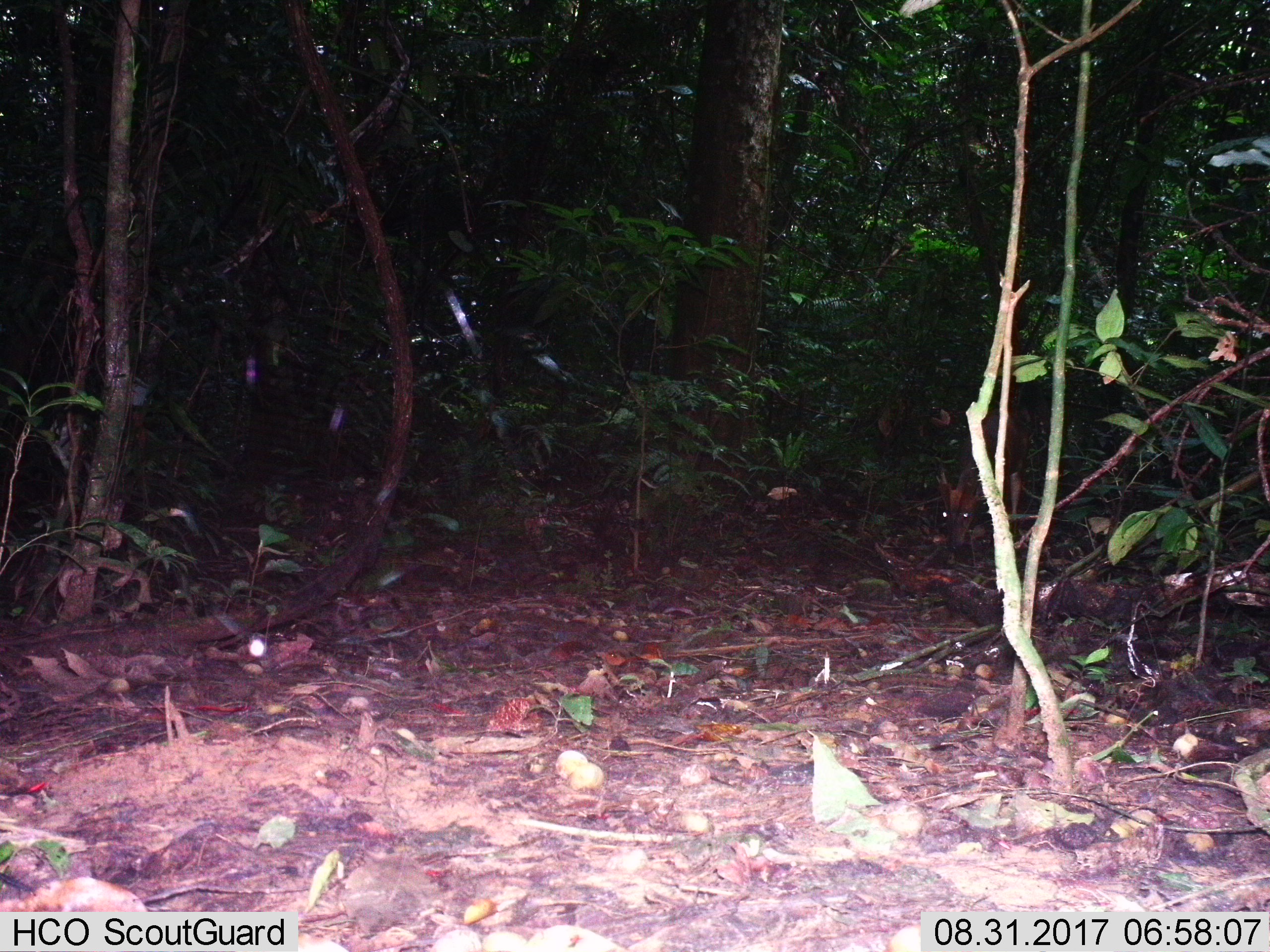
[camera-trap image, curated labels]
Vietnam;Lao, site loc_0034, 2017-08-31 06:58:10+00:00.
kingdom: Animalia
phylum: Chordata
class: Mammalia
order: Artiodactyla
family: Cervidae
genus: Muntiacus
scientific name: Muntiacus vuquangensis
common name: large-antlered muntjac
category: large antlered muntjac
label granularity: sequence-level